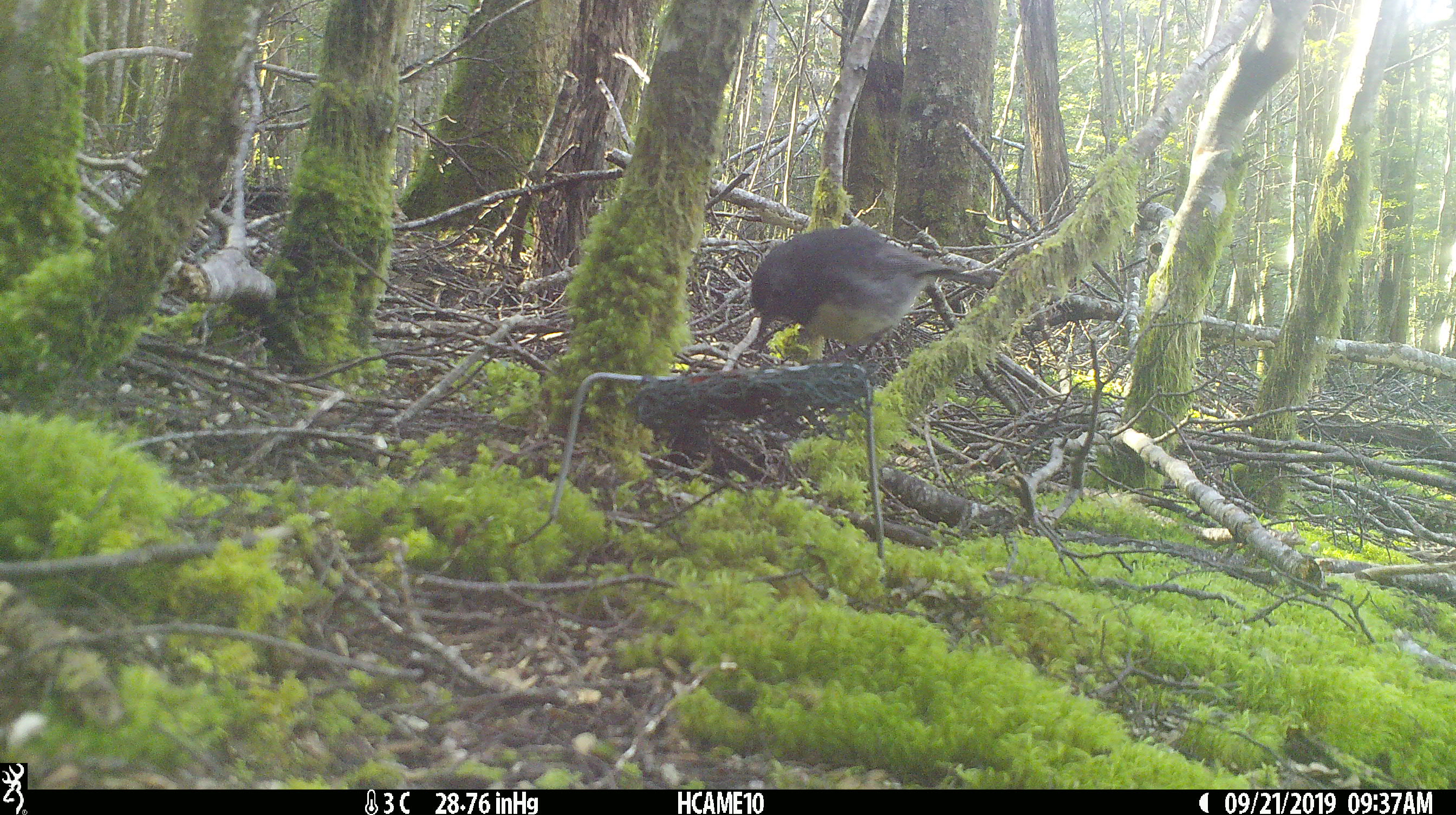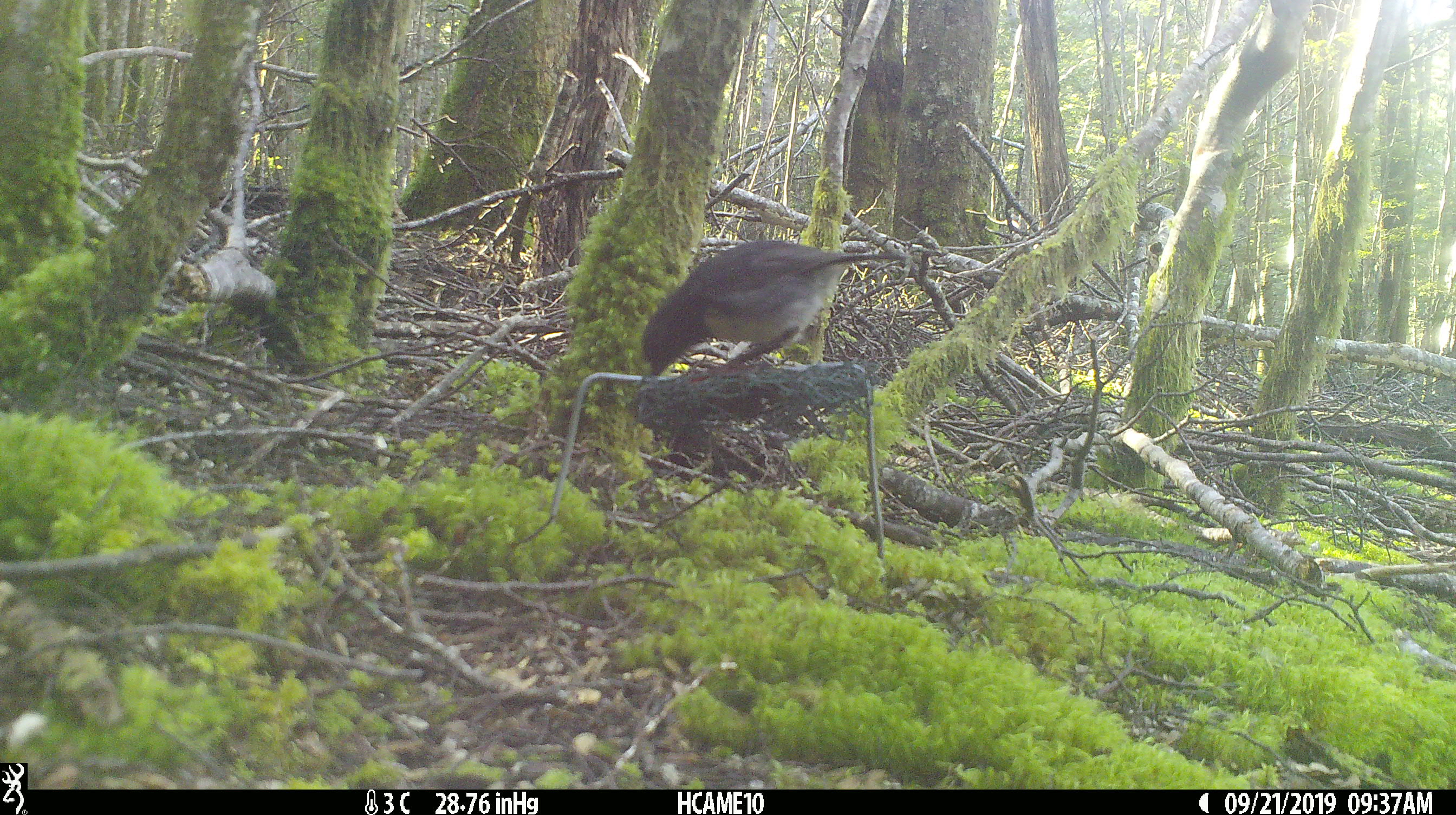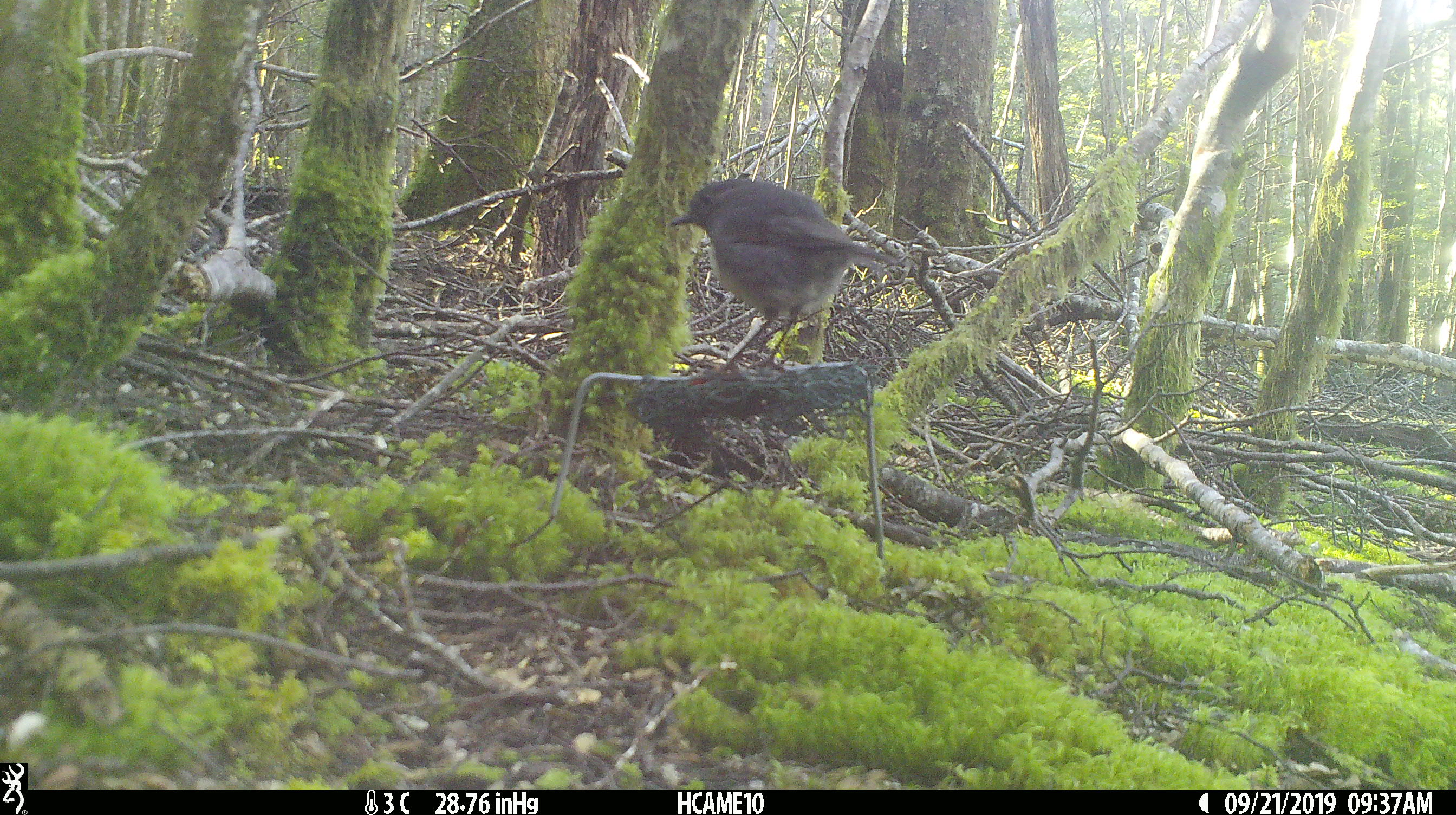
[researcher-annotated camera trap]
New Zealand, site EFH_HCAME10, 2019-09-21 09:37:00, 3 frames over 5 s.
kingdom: Animalia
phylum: Chordata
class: Aves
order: Passeriformes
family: Petroicidae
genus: Petroica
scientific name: Petroica australis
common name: new zealand robin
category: robin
Robin (new zealand robin) (Petroica australis).